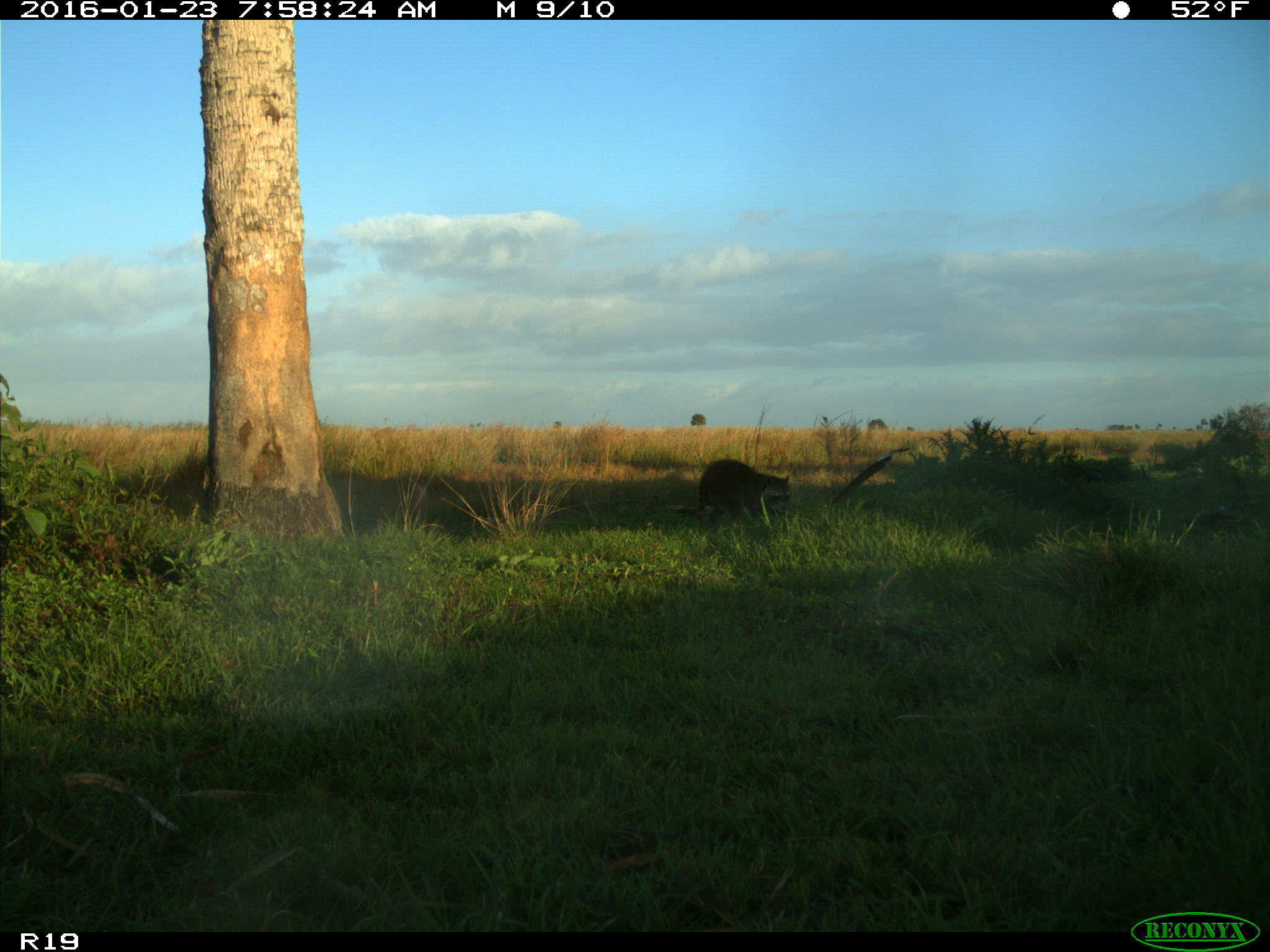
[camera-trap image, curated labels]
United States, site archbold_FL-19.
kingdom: Animalia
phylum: Chordata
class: Mammalia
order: Carnivora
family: Procyonidae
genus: Procyon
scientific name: Procyon lotor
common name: common raccoon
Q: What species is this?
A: Procyon lotor (common raccoon).